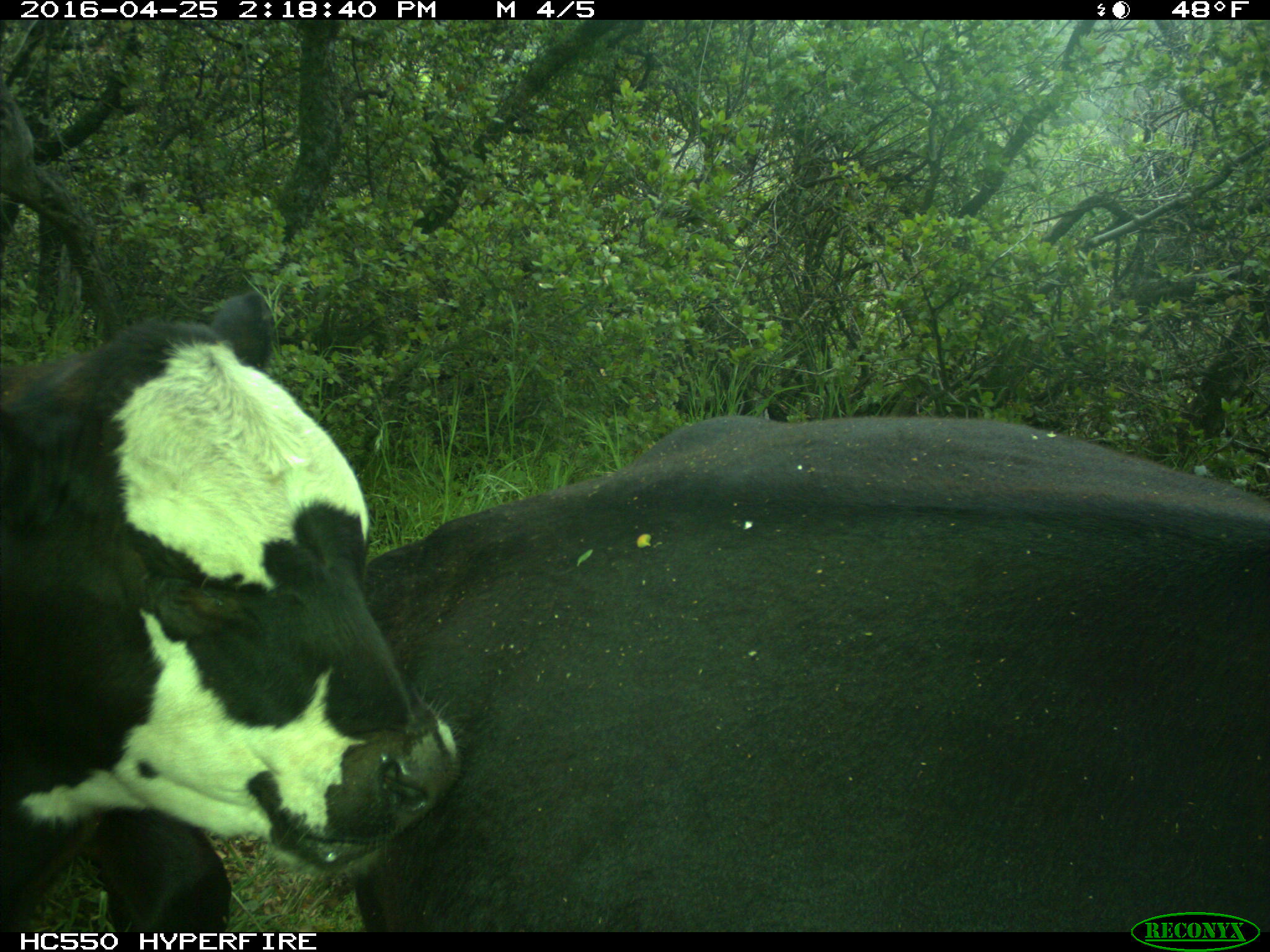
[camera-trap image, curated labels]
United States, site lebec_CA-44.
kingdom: Animalia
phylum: Chordata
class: Mammalia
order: Artiodactyla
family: Bovidae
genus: Bos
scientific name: Bos taurus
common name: domestic cow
Bos taurus (domestic cow).